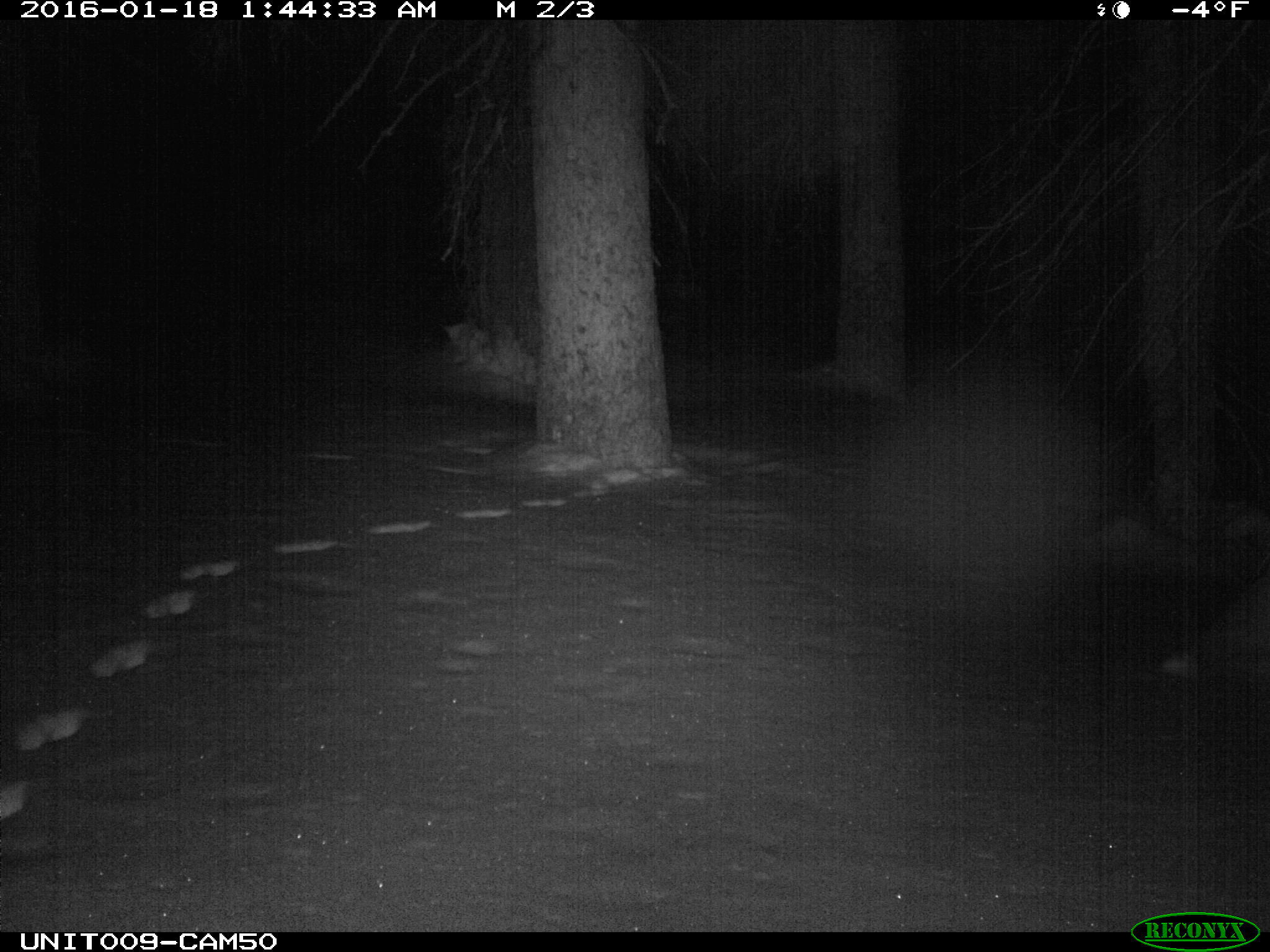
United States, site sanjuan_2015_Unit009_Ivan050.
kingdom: Animalia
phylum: Chordata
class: Mammalia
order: Carnivora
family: Mustelidae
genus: Martes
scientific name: Martes americana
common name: american marten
Martes americana (american marten).